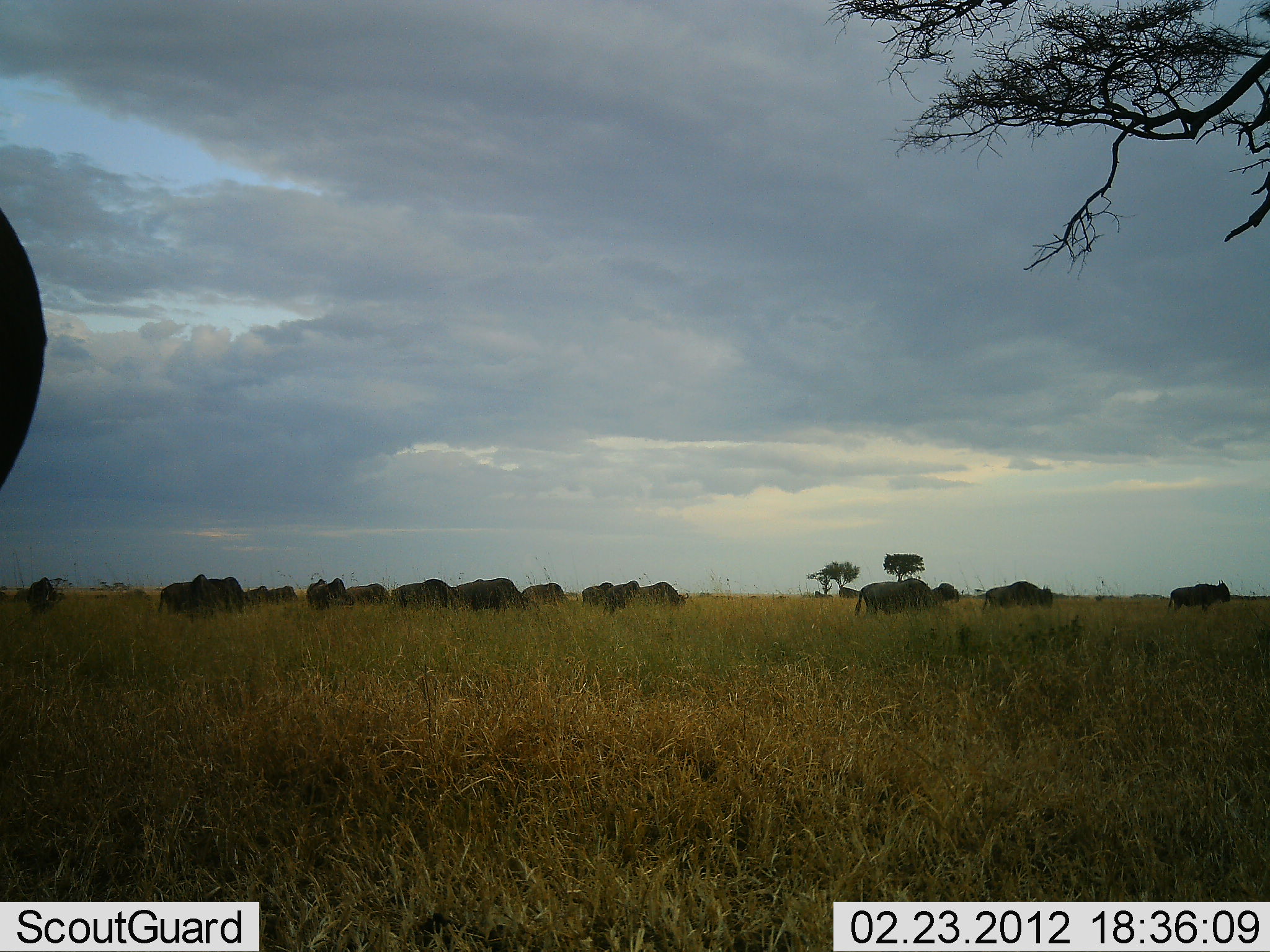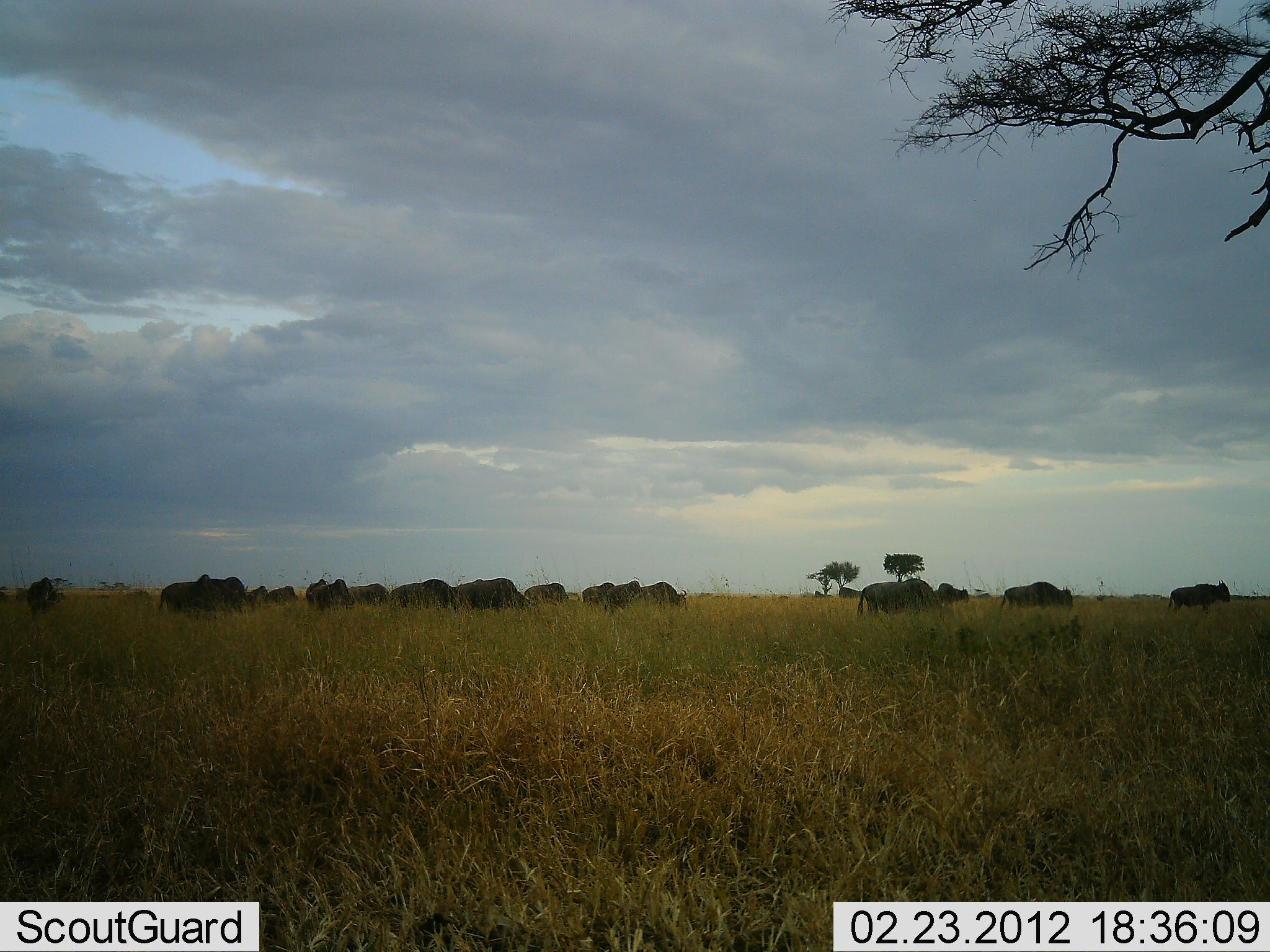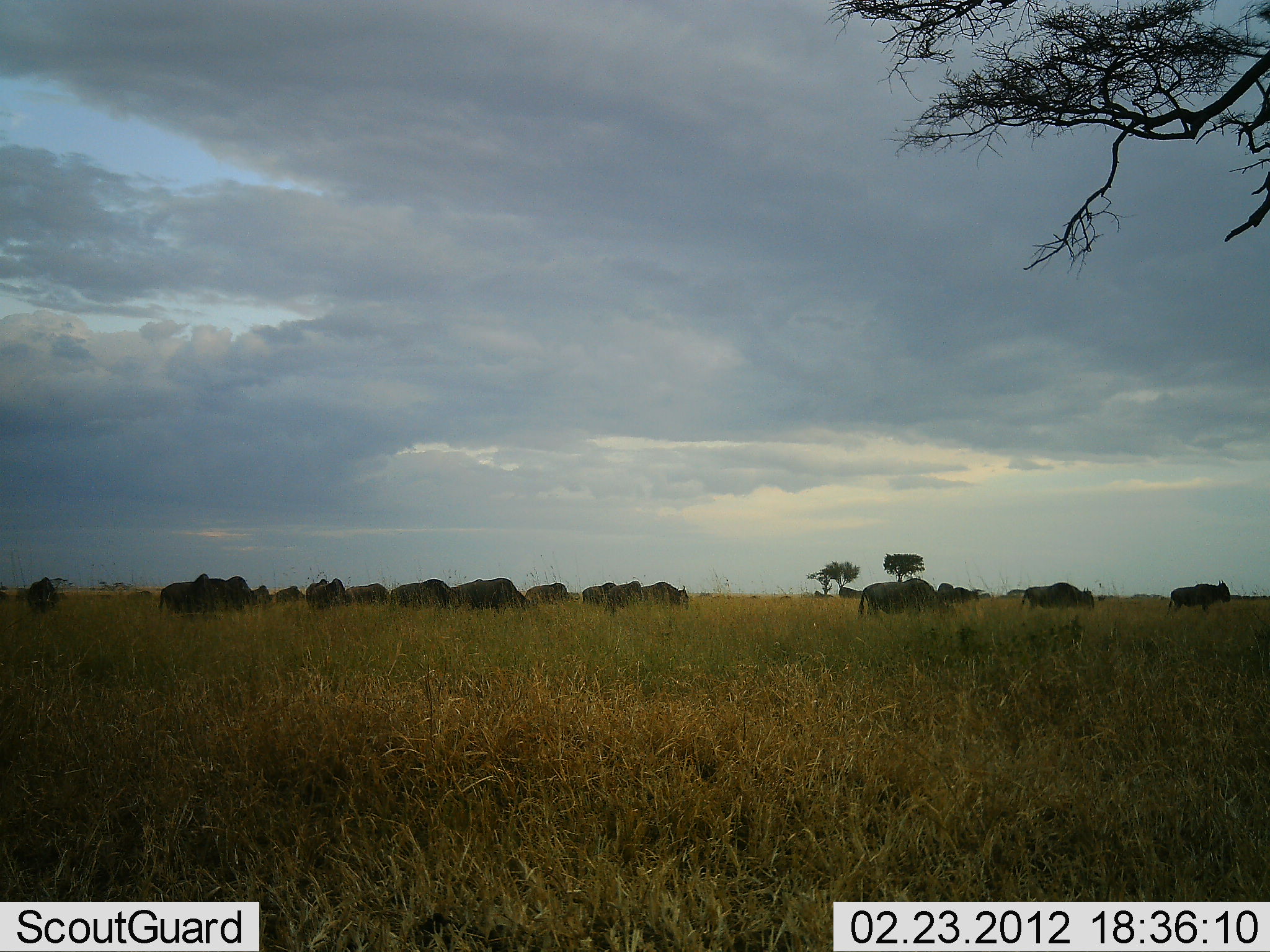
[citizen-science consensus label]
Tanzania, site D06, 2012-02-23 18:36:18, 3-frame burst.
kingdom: Animalia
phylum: Chordata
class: Mammalia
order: Artiodactyla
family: Bovidae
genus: Connochaetes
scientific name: Connochaetes taurinus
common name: blue wildebeest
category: wildebeest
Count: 11-50.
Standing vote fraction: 23%.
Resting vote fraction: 0%.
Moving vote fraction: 69%.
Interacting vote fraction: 0%.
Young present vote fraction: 0%.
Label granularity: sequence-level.